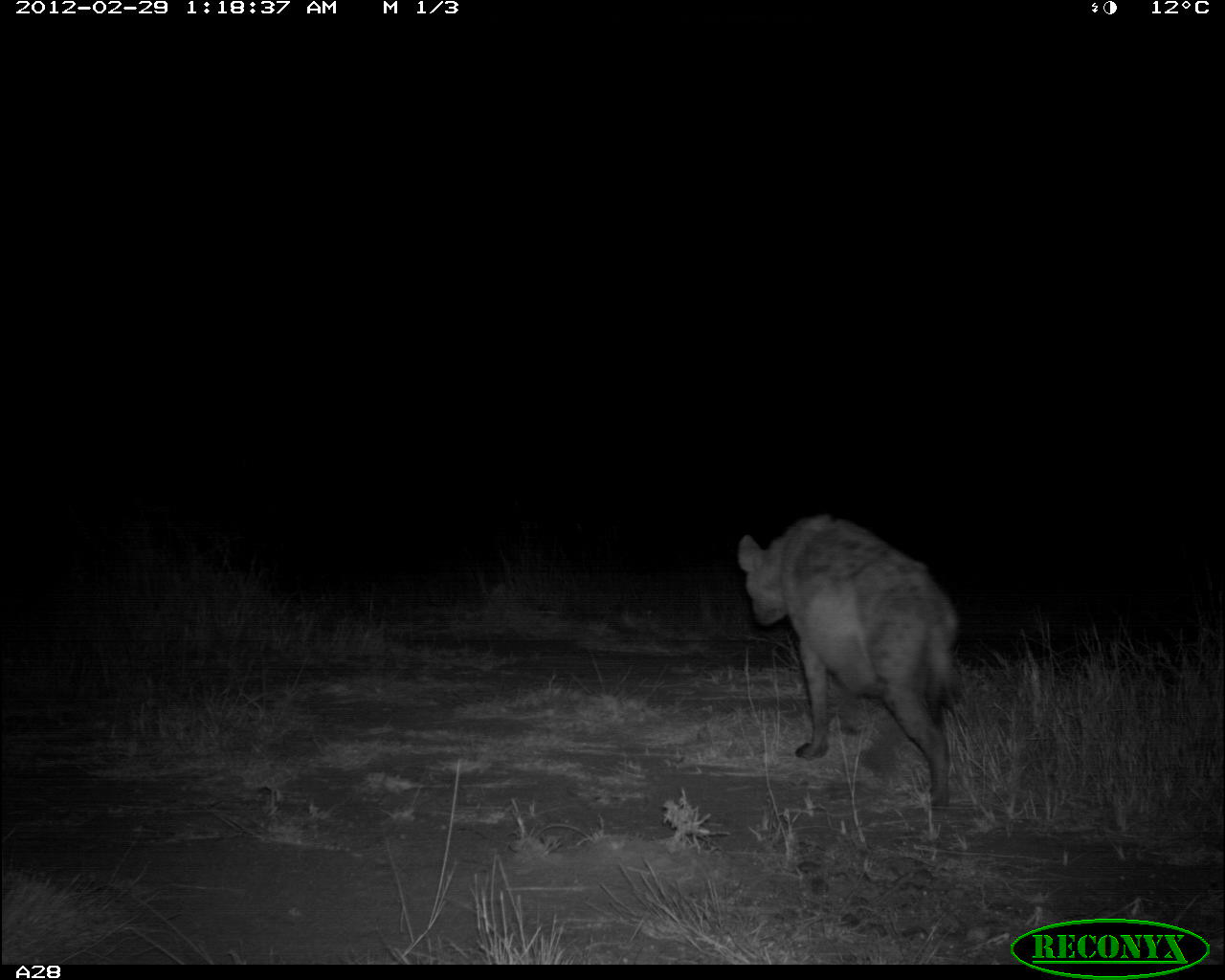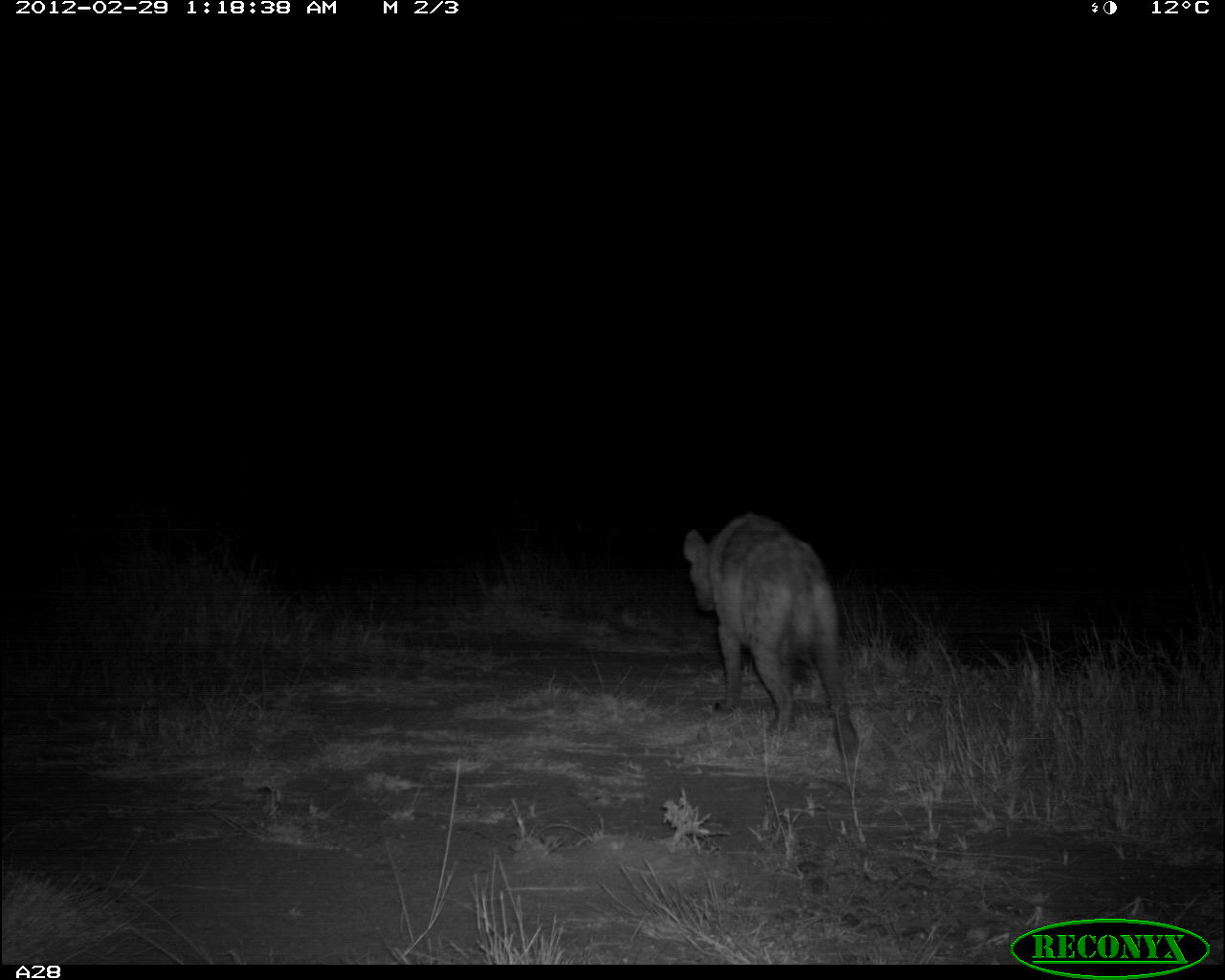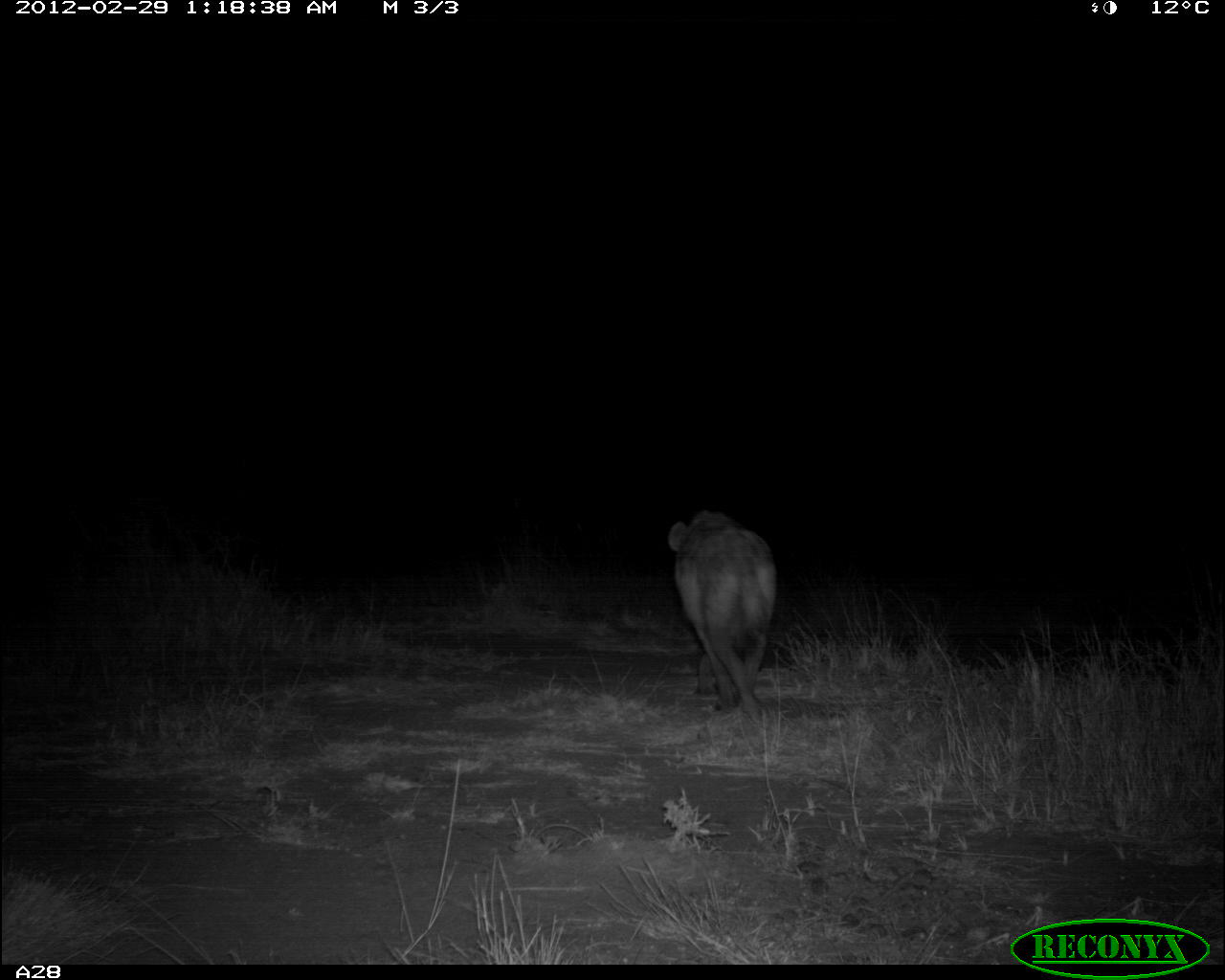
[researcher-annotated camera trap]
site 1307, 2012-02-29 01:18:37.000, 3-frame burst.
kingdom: Animalia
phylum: Chordata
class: Mammalia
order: Carnivora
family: Hyaenidae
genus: Crocuta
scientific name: Crocuta crocuta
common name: spotted hyena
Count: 1.